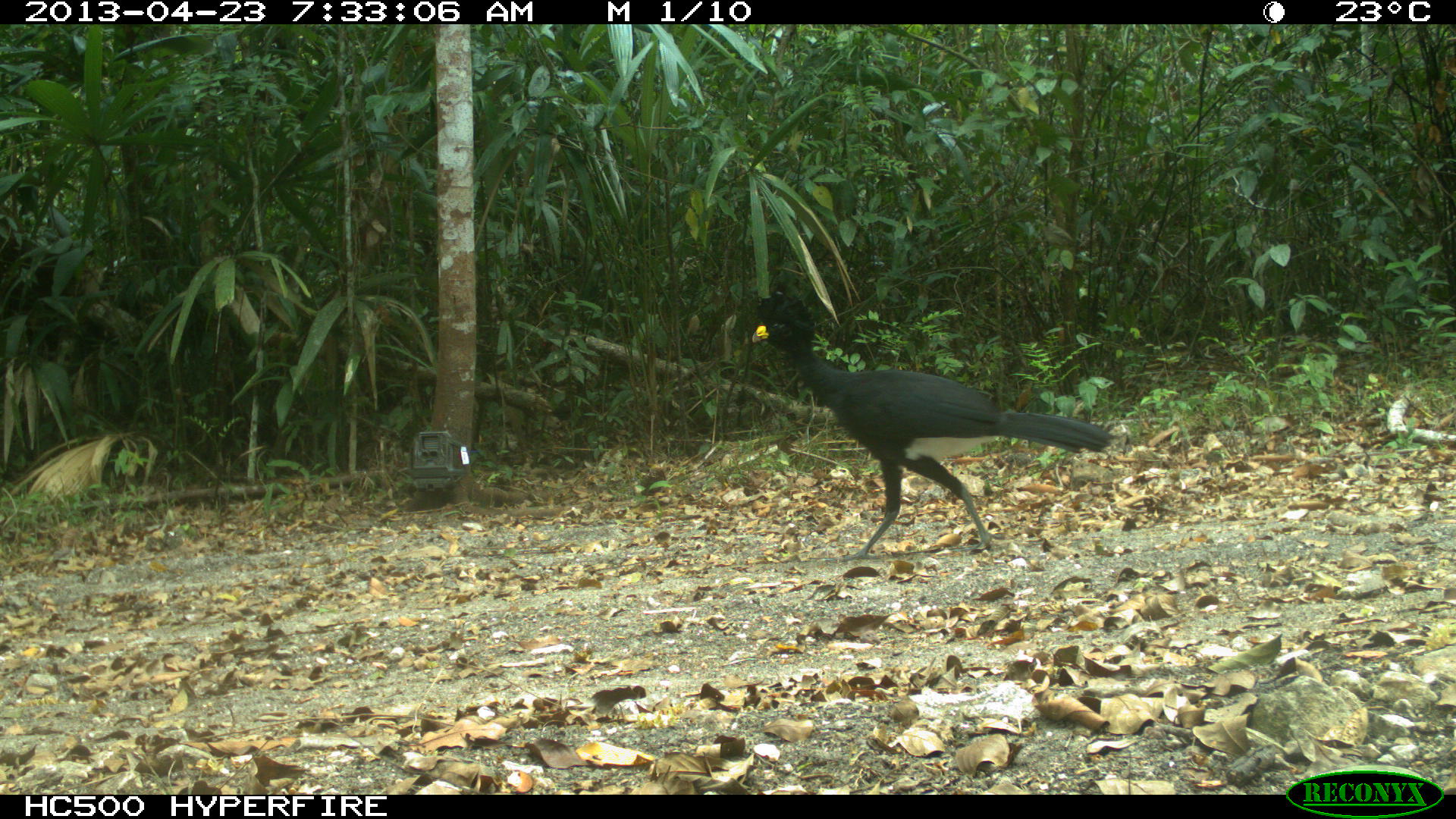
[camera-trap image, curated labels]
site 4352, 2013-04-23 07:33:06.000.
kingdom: Animalia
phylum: Chordata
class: Aves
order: Galliformes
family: Cracidae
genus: Crax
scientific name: Crax rubra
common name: great curassow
Crax rubra (great curassow), count 1, sex male.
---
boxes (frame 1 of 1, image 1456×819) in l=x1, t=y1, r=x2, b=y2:
crax rubra: l=749, t=287, r=1120, b=563